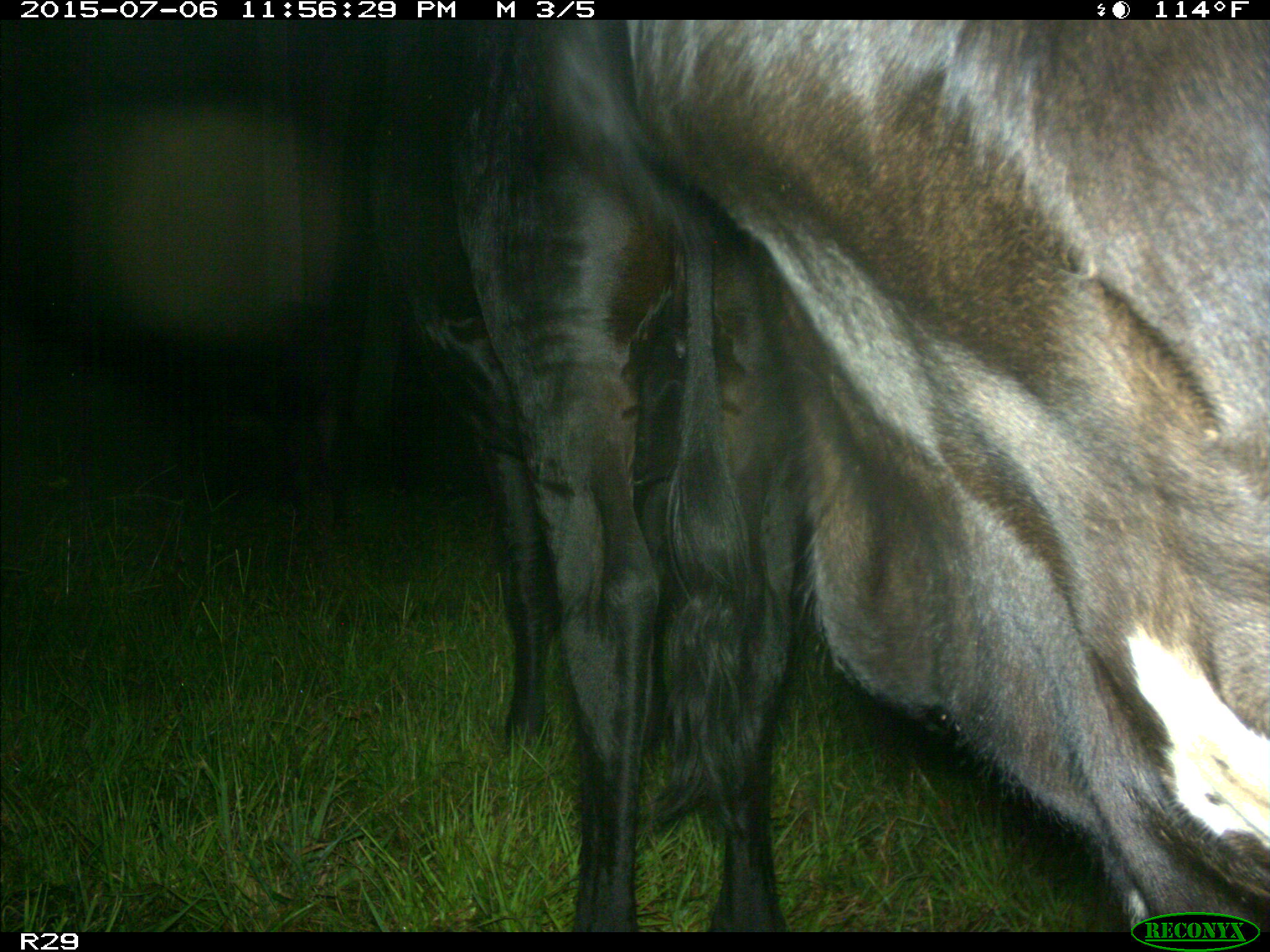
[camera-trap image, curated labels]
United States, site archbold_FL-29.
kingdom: Animalia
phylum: Chordata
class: Mammalia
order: Artiodactyla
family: Bovidae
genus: Bos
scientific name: Bos taurus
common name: domestic cow